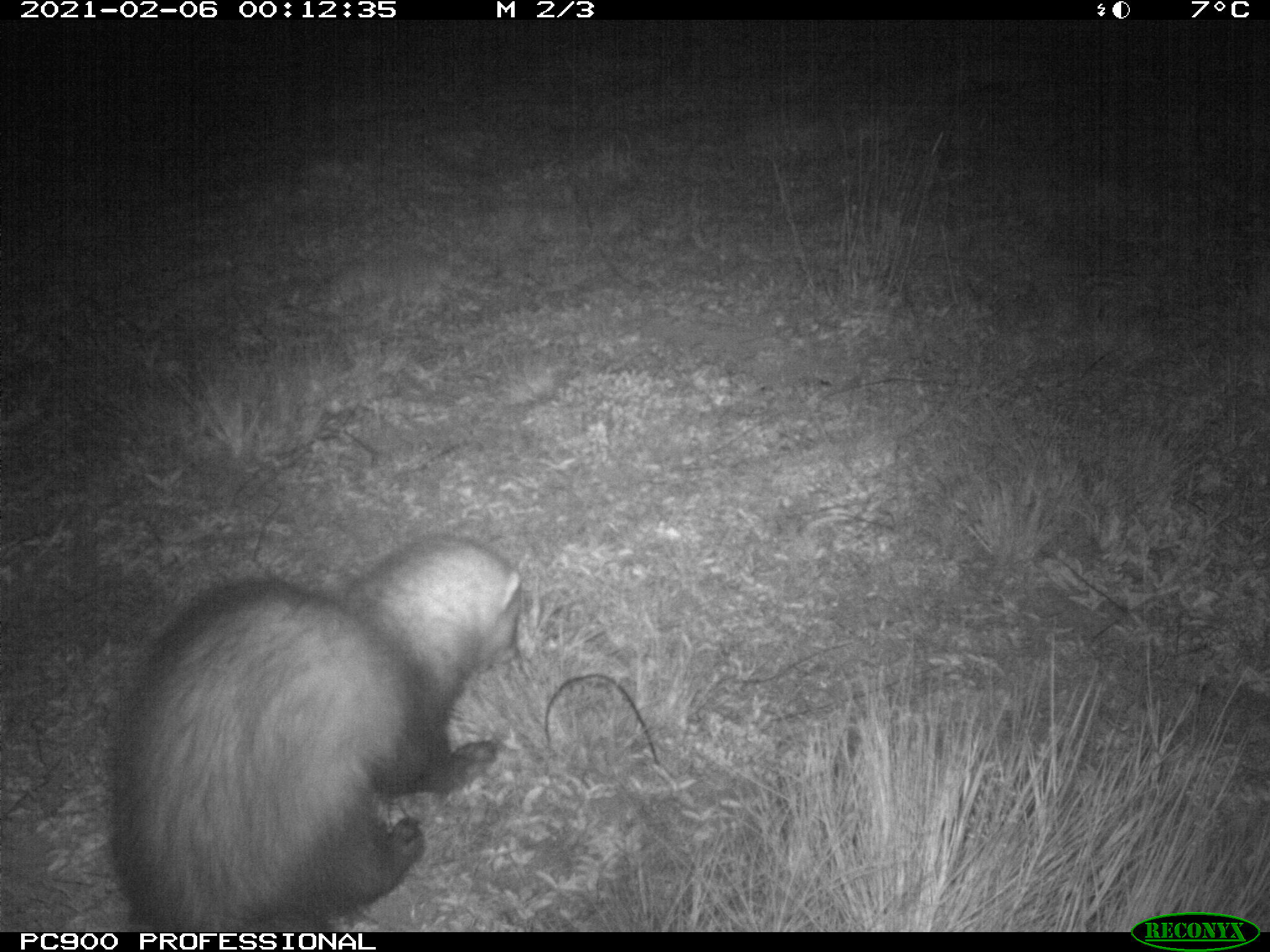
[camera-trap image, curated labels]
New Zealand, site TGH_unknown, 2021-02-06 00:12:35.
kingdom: Animalia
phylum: Chordata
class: Mammalia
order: Carnivora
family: Mustelidae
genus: Mustela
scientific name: Mustela furo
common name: ferret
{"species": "ferret (Mustela furo)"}